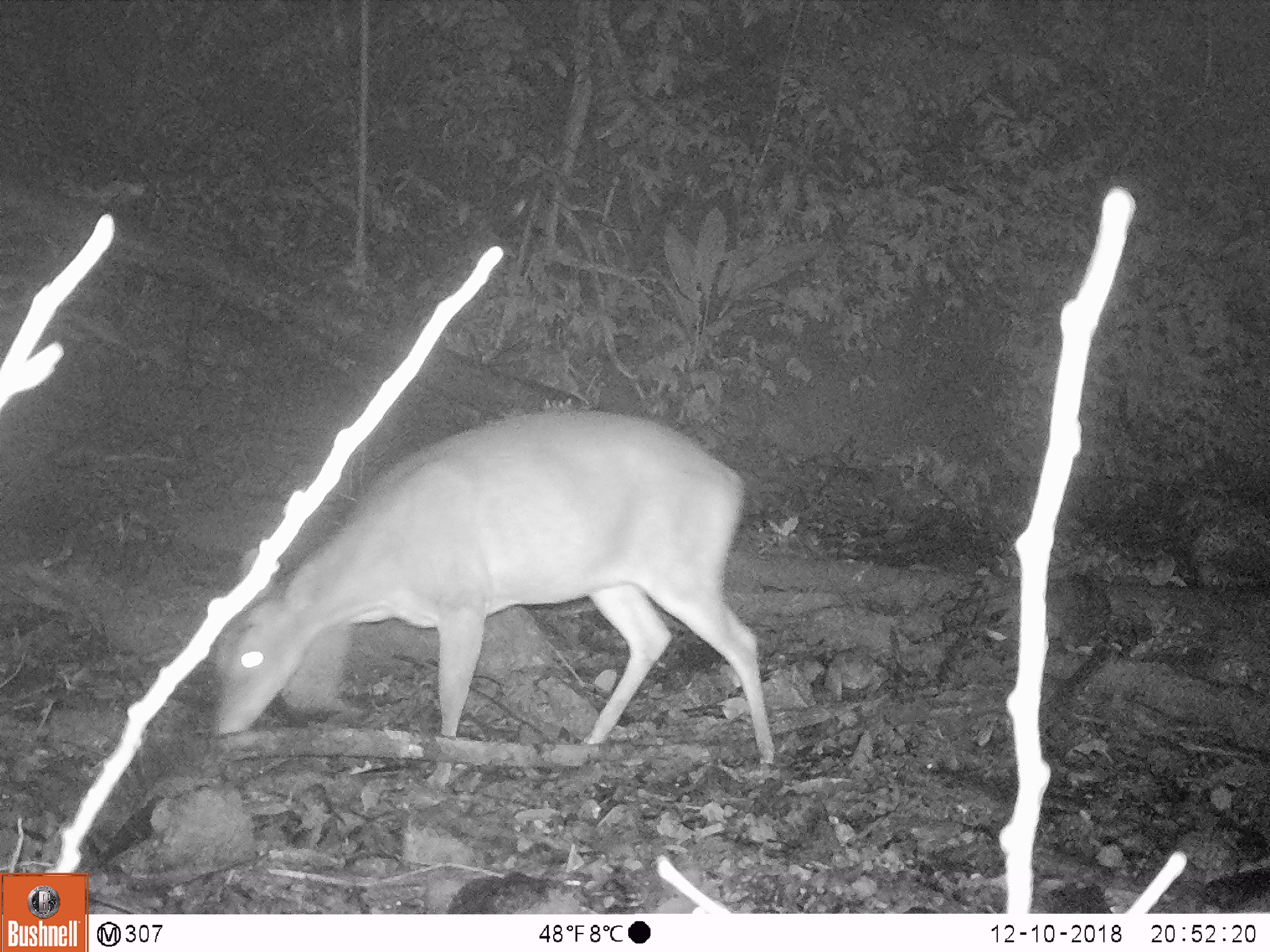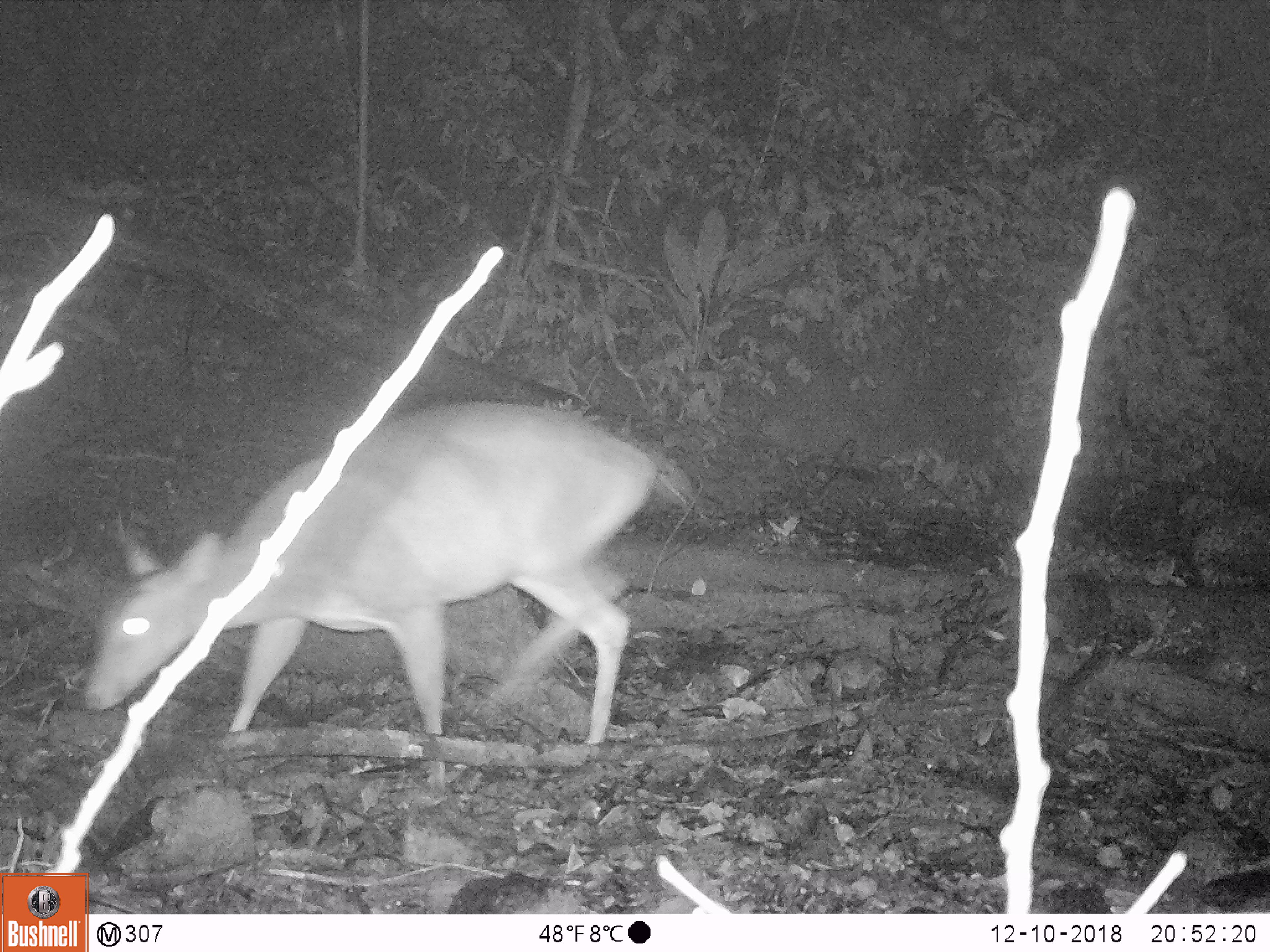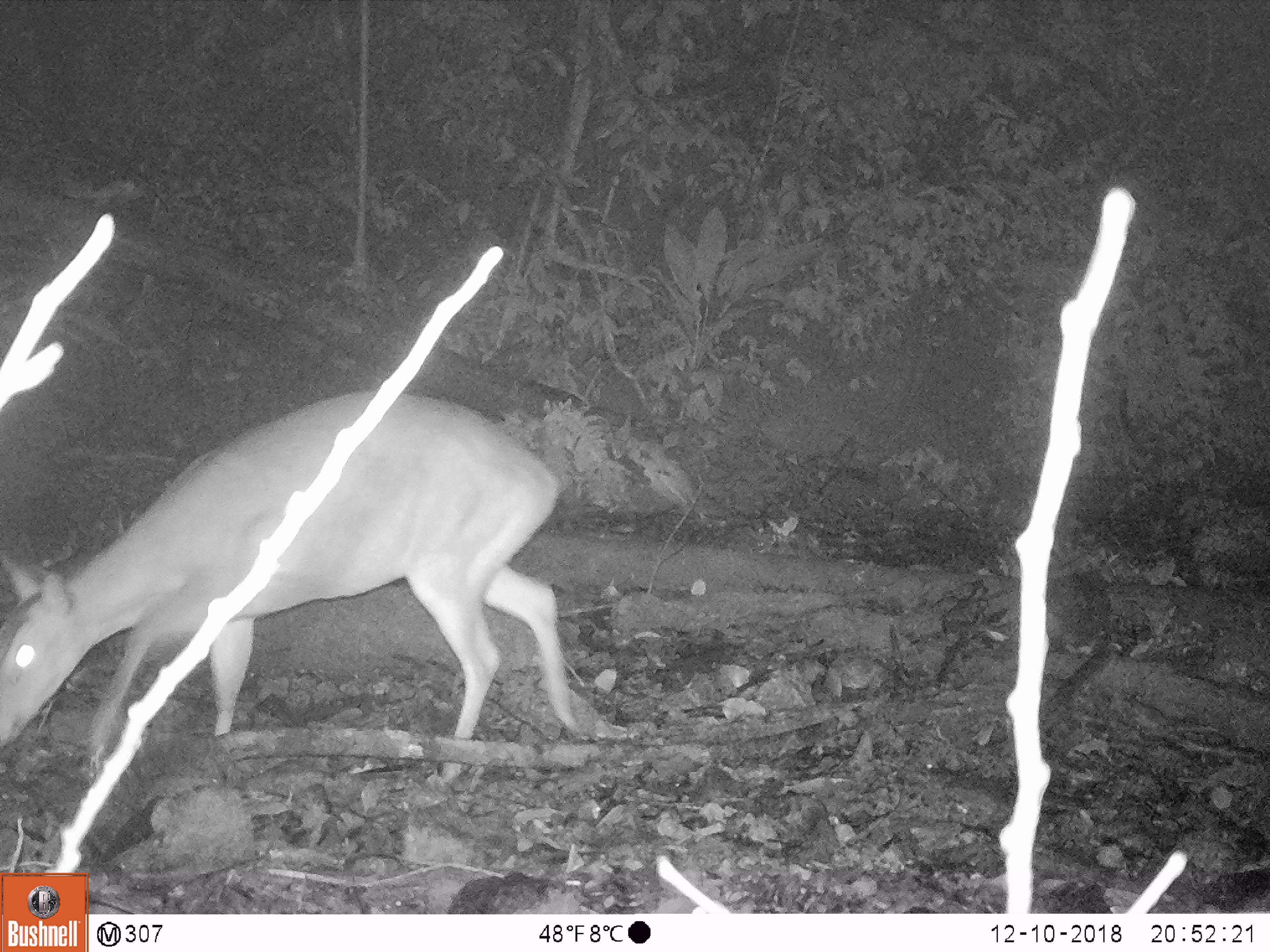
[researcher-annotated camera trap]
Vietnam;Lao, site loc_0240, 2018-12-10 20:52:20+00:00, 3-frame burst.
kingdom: Animalia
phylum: Chordata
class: Mammalia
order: Artiodactyla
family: Cervidae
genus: Muntiacus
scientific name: Muntiacus vuquangensis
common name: large-antlered muntjac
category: large antlered muntjac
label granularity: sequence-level